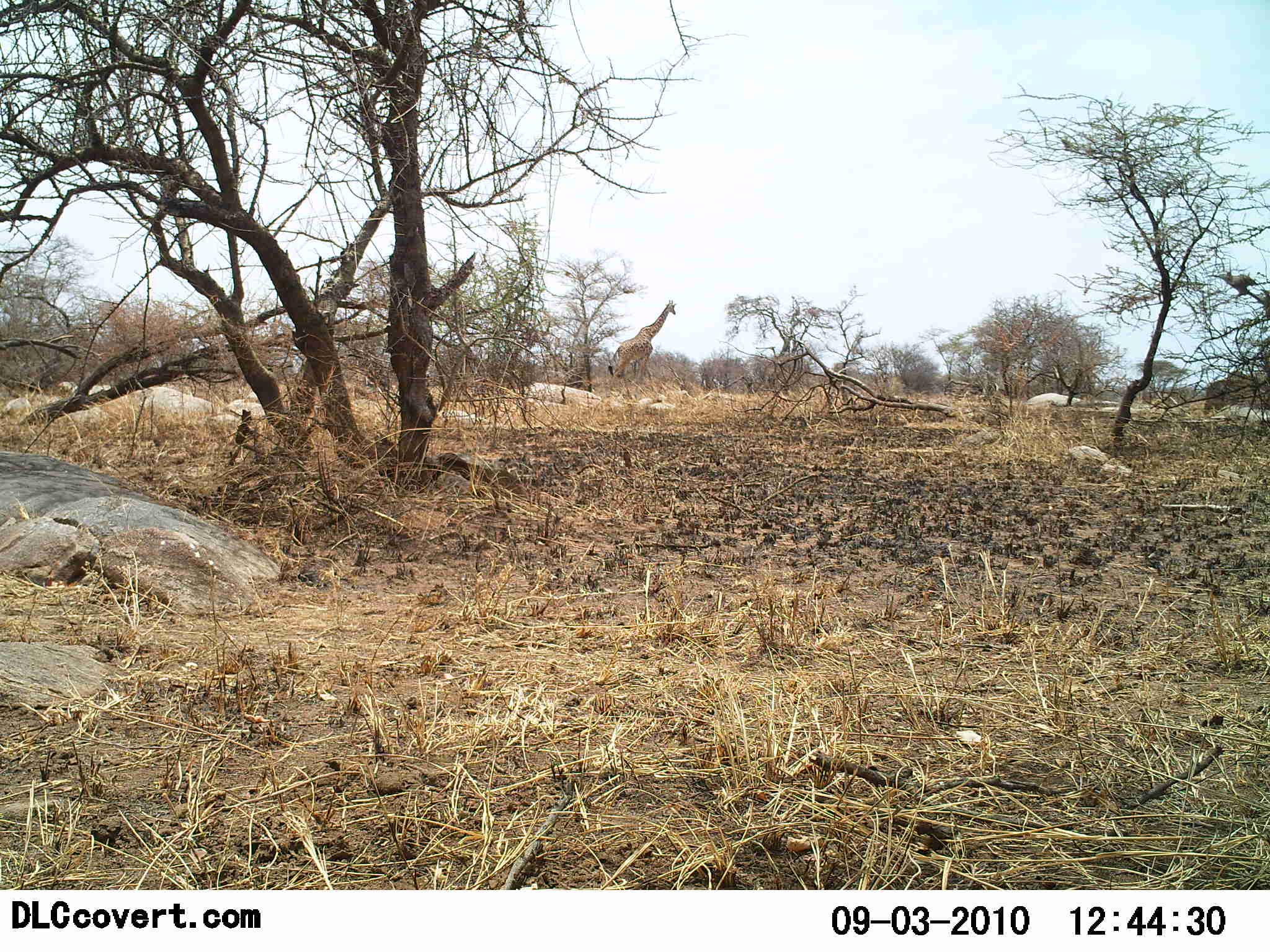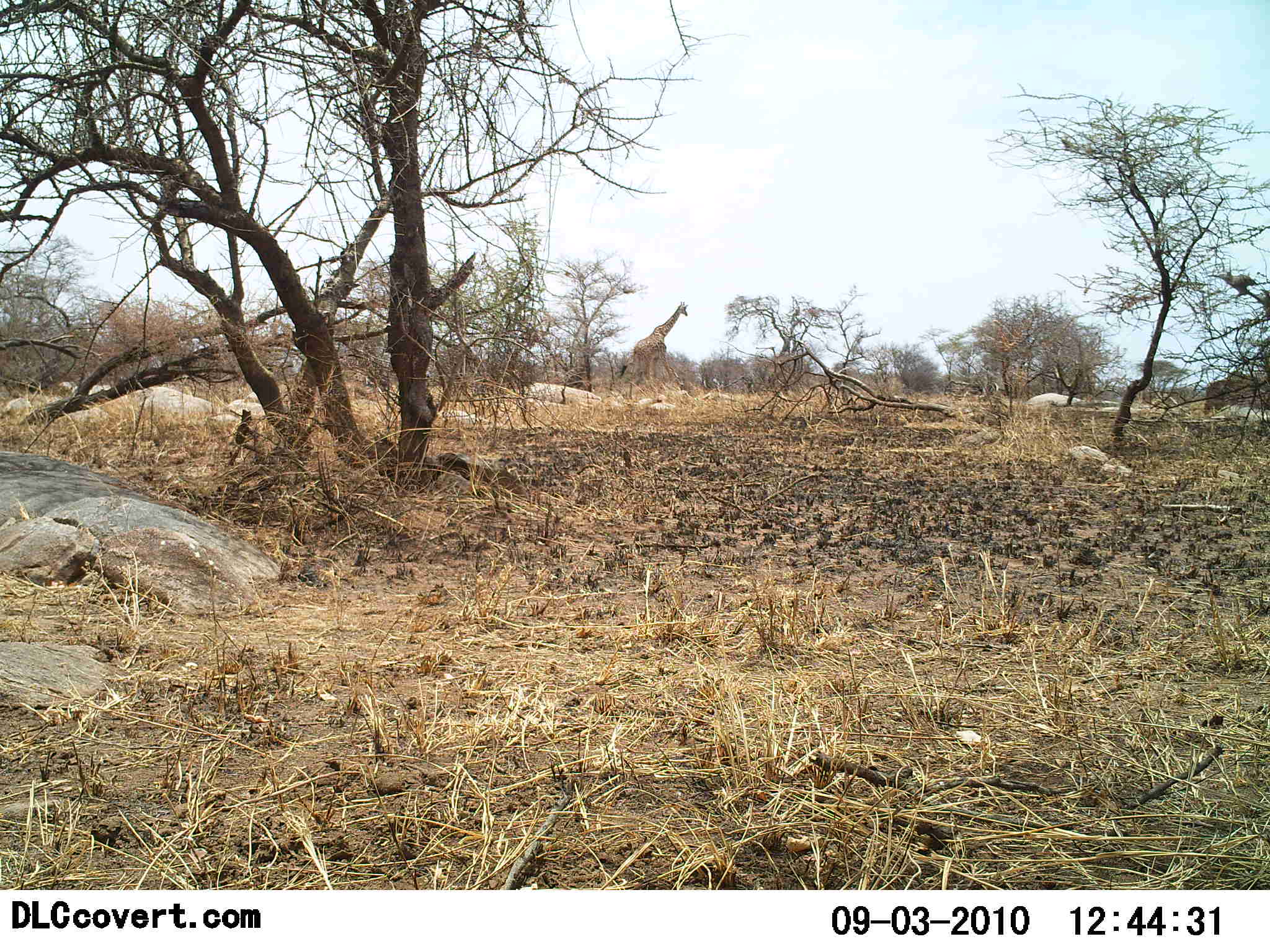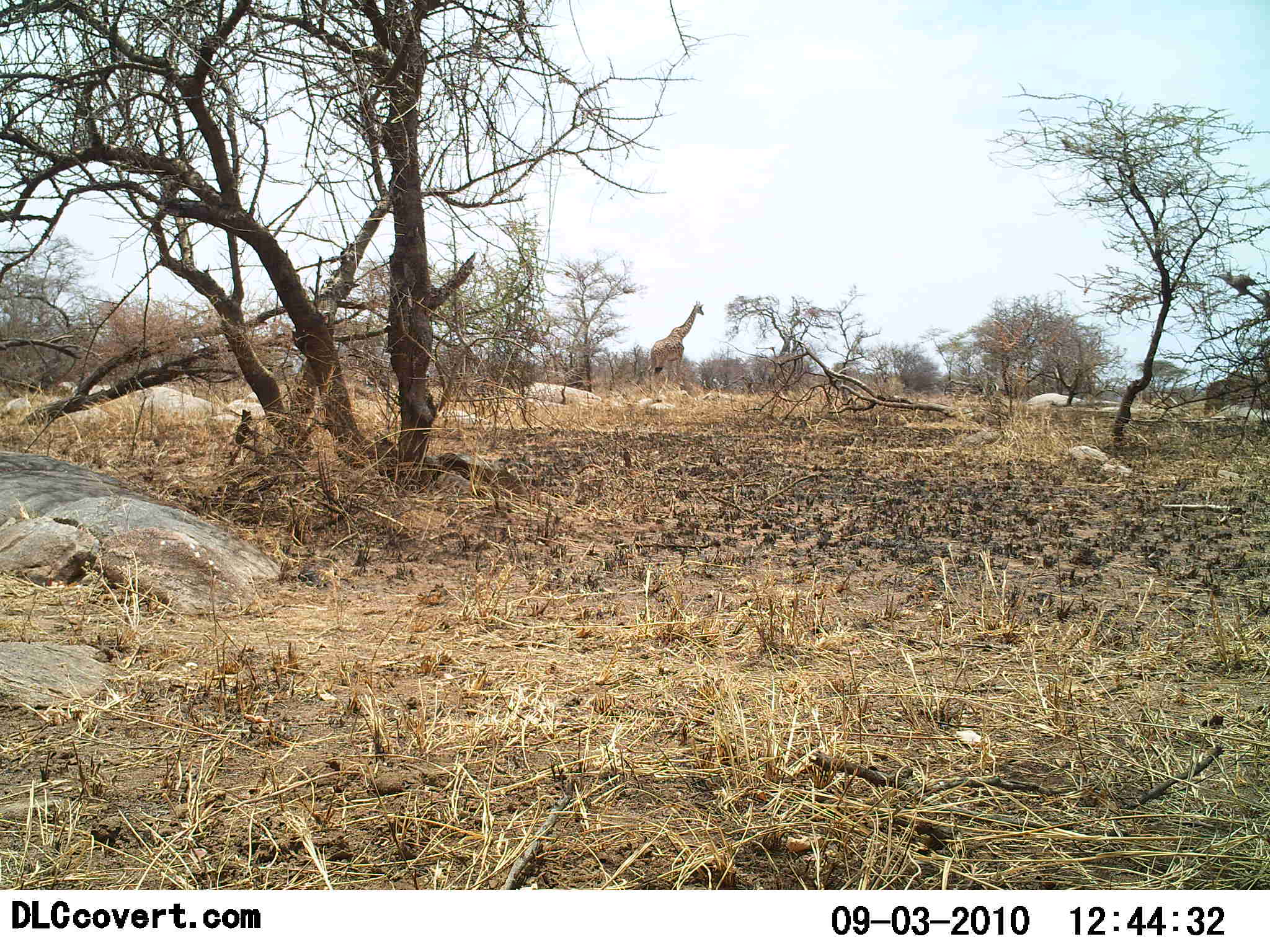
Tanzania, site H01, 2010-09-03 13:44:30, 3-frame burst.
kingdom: Animalia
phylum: Chordata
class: Mammalia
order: Artiodactyla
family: Giraffidae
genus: Giraffa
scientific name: Giraffa camelopardalis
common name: giraffe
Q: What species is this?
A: Giraffe (Giraffa camelopardalis).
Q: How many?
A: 1.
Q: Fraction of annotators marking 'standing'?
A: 10%.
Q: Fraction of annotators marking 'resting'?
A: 0%.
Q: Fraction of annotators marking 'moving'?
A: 90%.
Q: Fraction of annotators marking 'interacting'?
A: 0%.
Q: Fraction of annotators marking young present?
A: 0%.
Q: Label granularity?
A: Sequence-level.